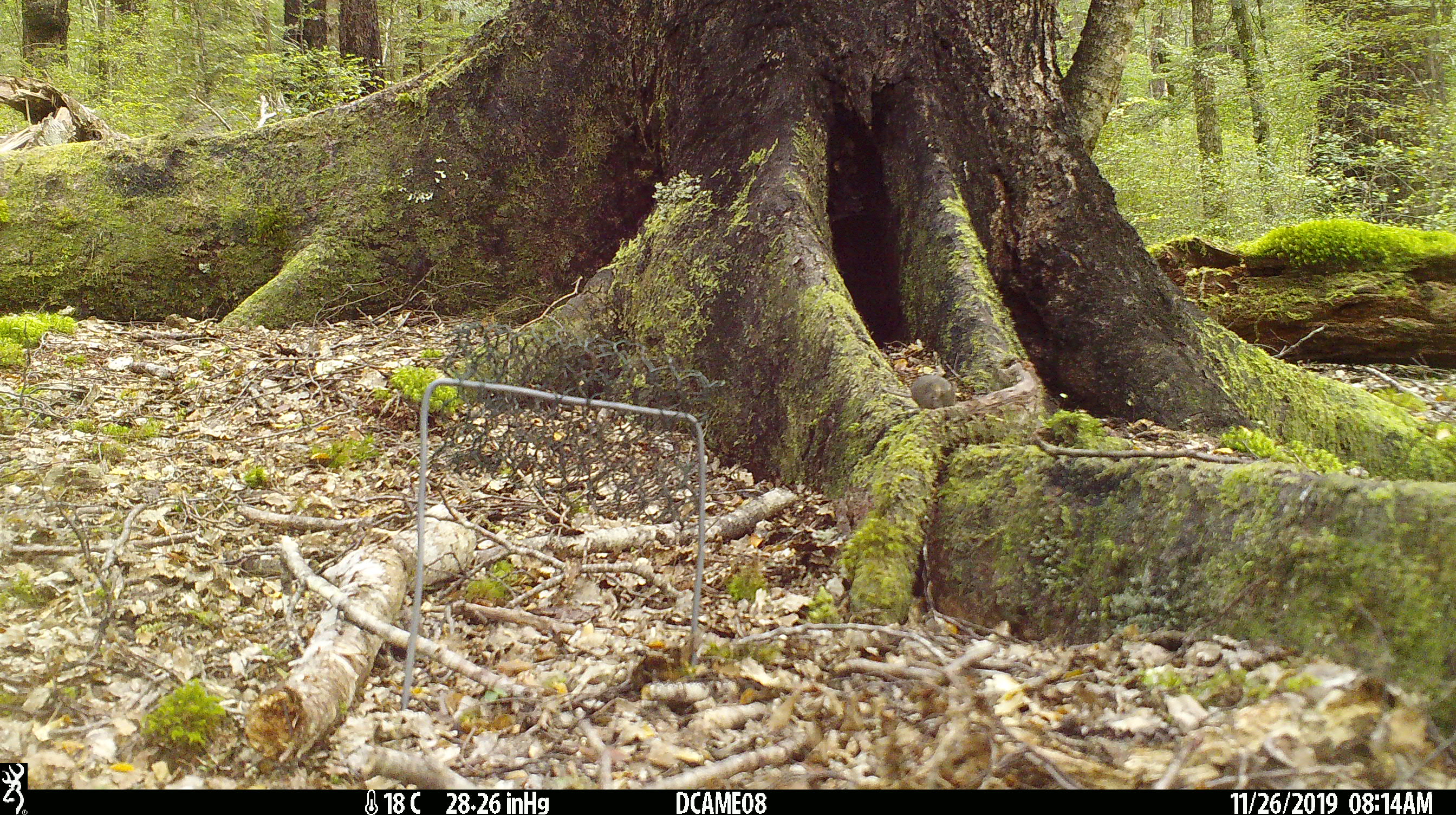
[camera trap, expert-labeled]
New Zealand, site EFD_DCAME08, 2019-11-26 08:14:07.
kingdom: Animalia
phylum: Chordata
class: Mammalia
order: Rodentia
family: Muridae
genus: Mus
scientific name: Mus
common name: mouse